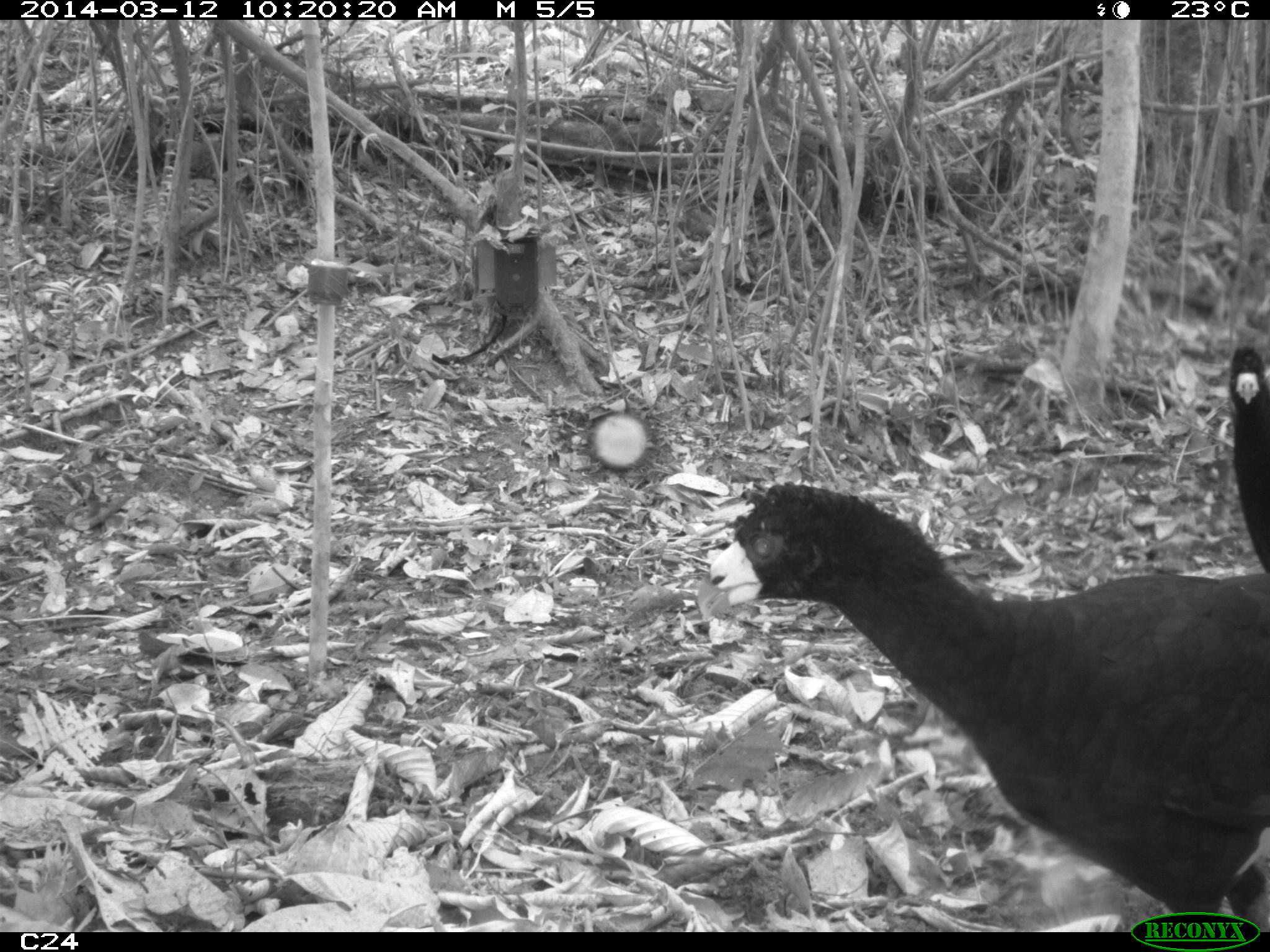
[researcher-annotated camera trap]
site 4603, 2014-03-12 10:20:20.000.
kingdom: Animalia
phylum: Chordata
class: Aves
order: Galliformes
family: Cracidae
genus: Crax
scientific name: Crax alector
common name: black curassow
Crax alector (black curassow), count 2, age adult, sex female.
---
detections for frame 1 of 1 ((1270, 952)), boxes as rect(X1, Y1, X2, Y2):
crax alector: rect(693, 478, 1262, 930); rect(1227, 343, 1270, 572)